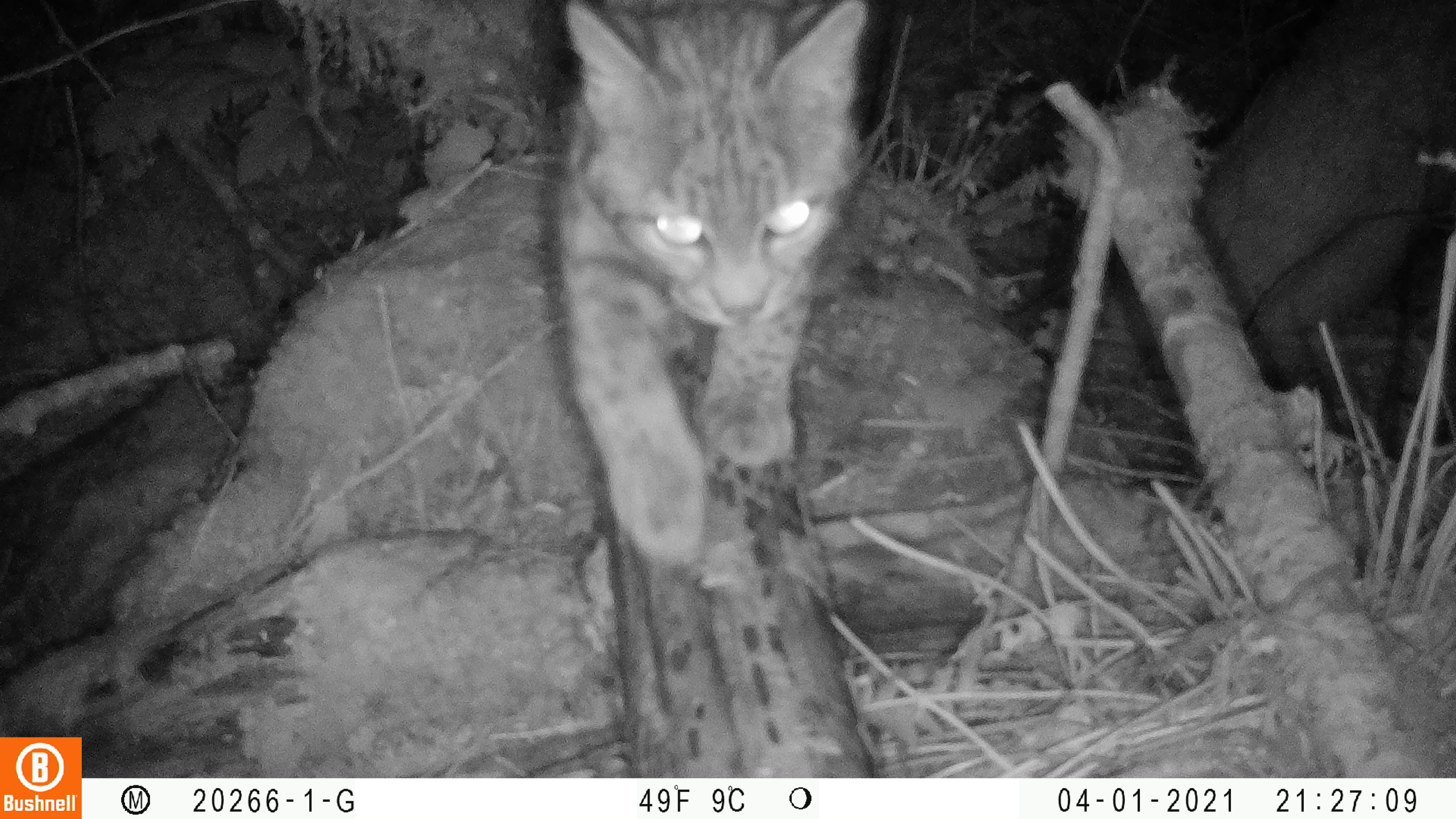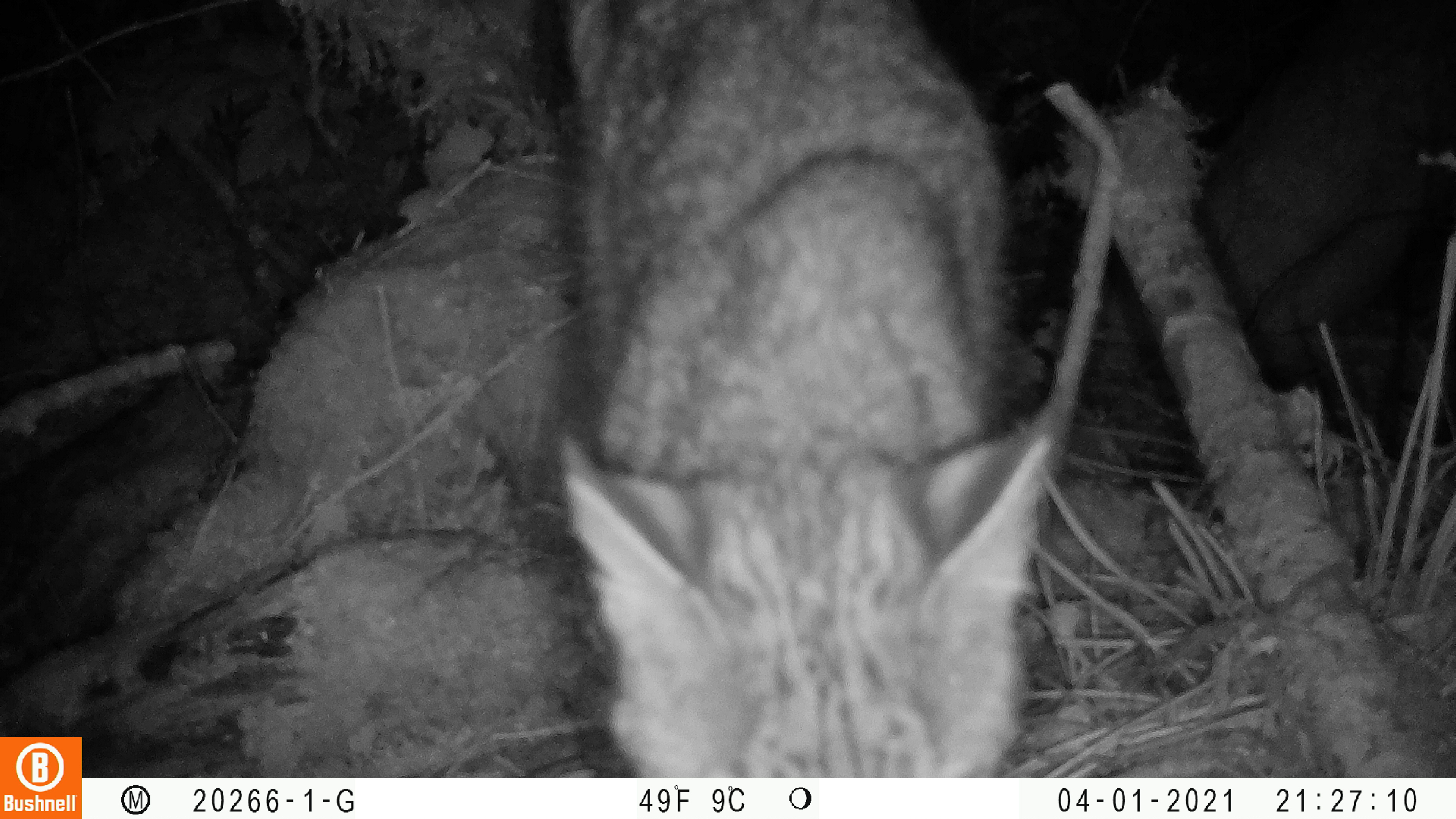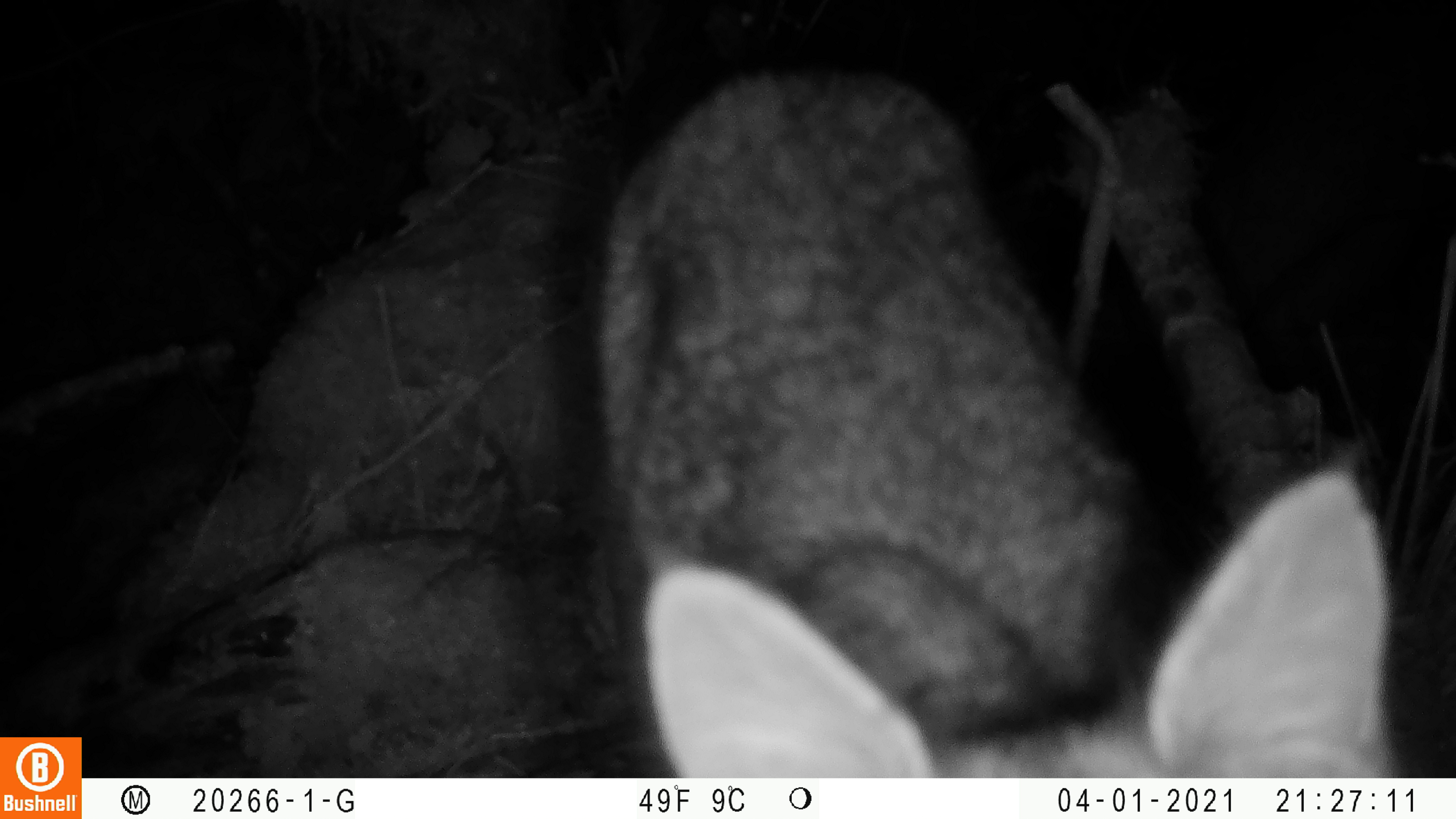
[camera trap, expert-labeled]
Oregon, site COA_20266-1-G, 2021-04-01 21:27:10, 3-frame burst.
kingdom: Animalia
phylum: Chordata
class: Mammalia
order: Carnivora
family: Felidae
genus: Lynx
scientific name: Lynx rufus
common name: bobcat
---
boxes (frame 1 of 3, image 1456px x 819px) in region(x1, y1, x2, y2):
bobcat: region(518, 0, 909, 586)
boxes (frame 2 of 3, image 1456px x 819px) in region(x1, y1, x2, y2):
bobcat: region(489, 0, 1096, 777)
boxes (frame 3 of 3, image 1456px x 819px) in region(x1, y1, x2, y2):
bobcat: region(510, 45, 1436, 777)